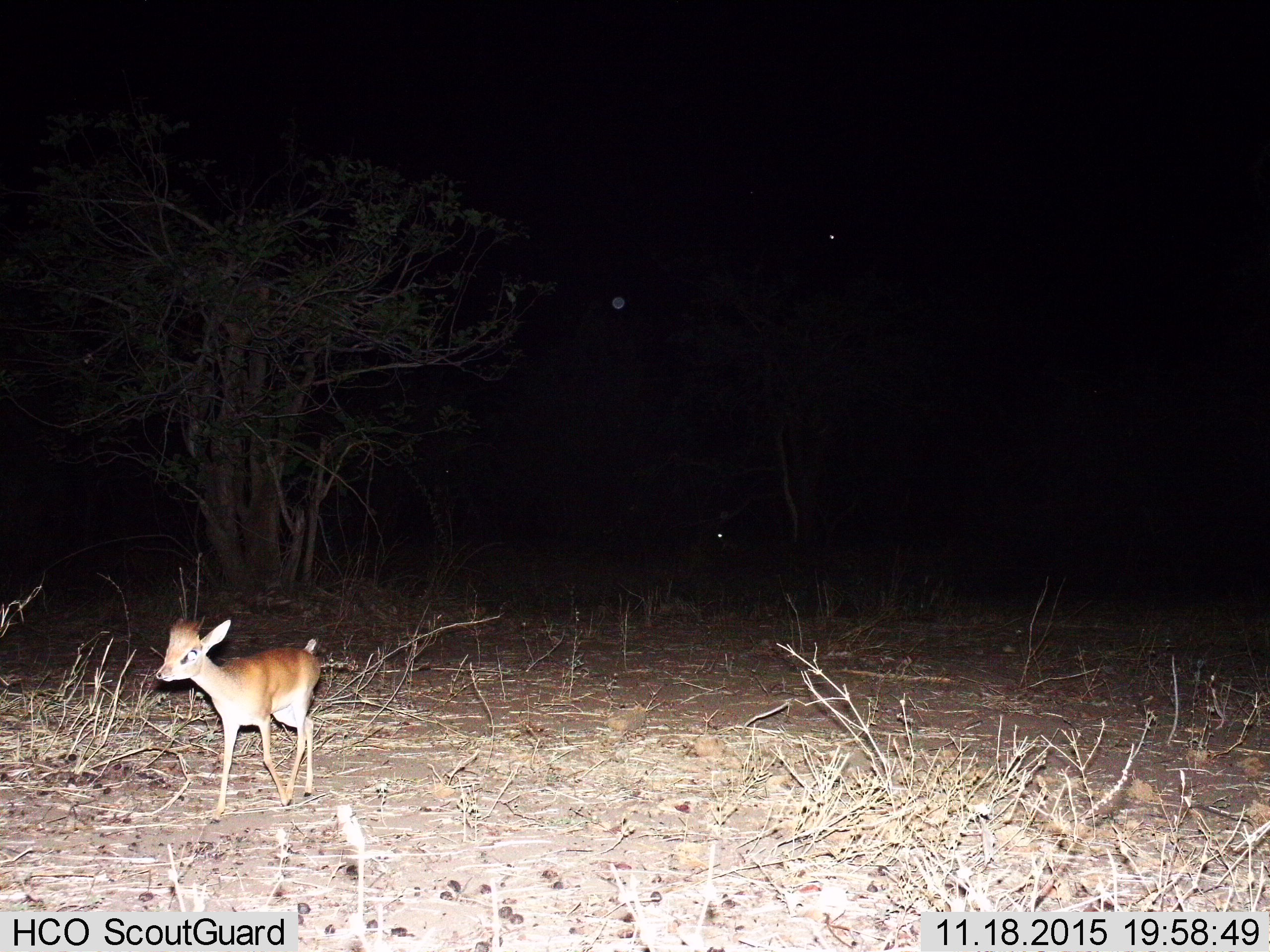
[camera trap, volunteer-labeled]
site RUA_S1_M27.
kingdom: Animalia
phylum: Chordata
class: Mammalia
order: Artiodactyla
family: Bovidae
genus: Madoqua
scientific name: Madoqua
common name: dik-dik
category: dikdik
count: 1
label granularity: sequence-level